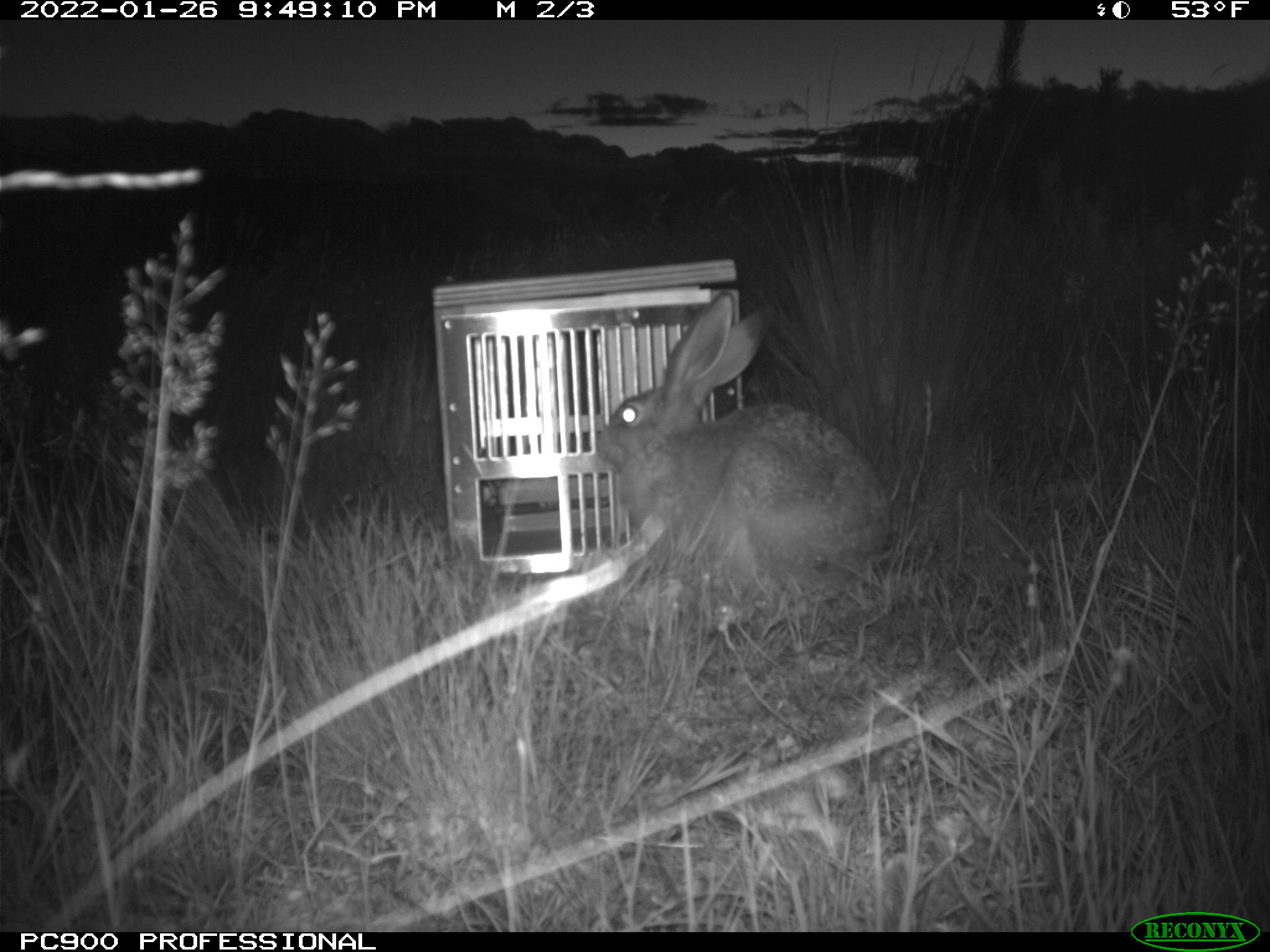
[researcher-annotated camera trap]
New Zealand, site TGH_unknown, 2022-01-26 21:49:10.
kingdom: Animalia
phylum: Chordata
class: Mammalia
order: Lagomorpha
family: Leporidae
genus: Lepus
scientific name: Lepus europaeus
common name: brown hare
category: hare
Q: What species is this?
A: Hare (brown hare) (Lepus europaeus).